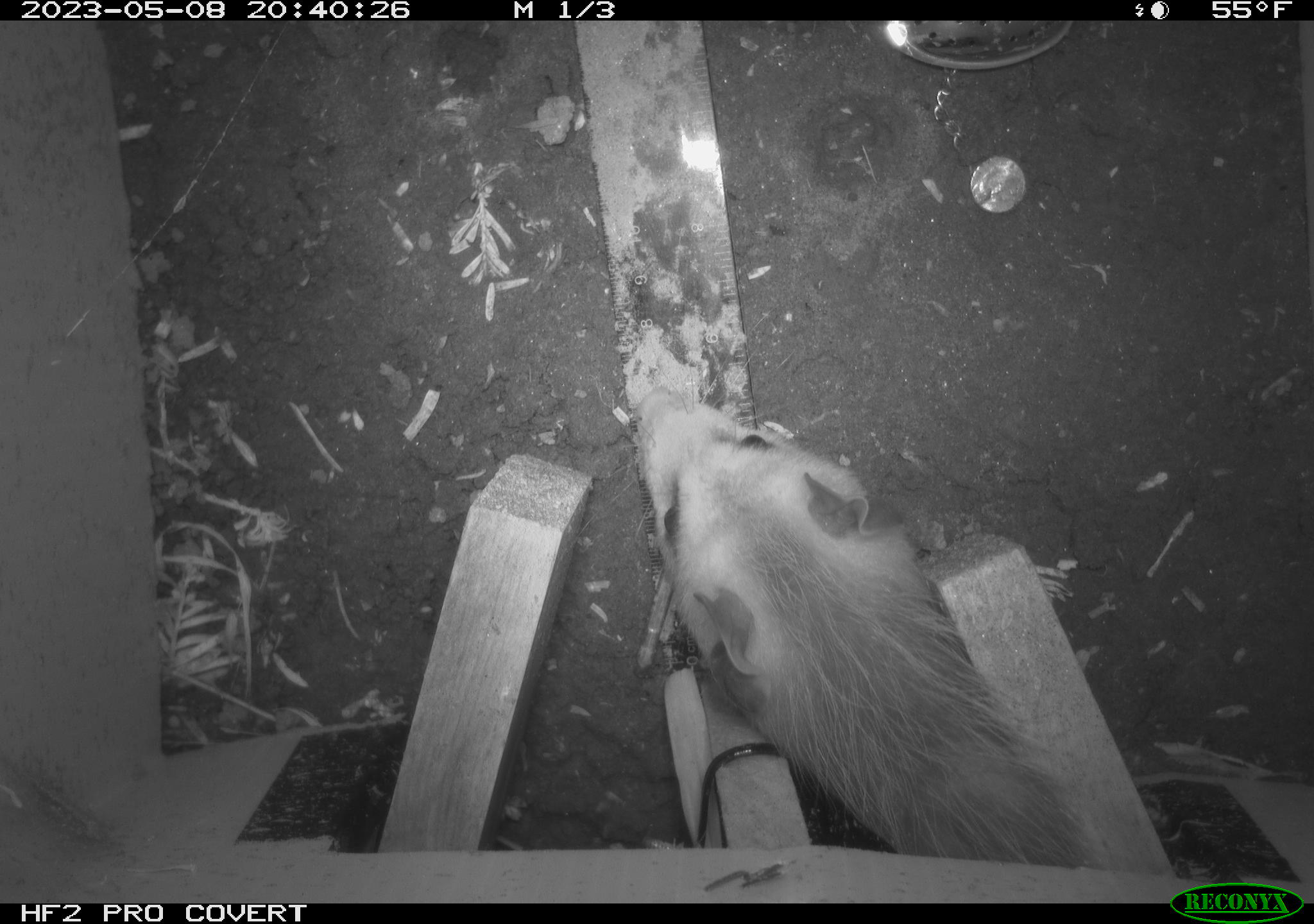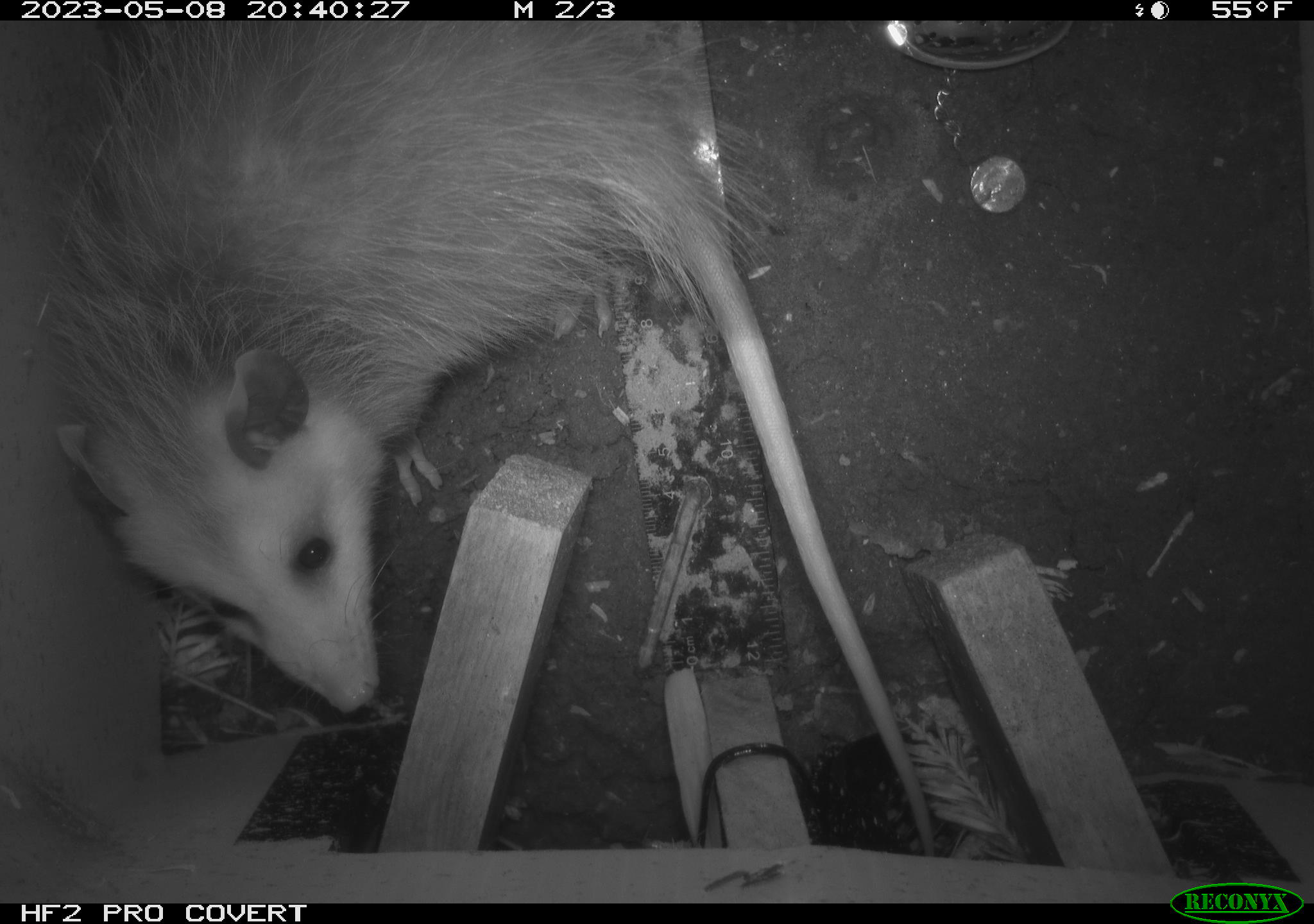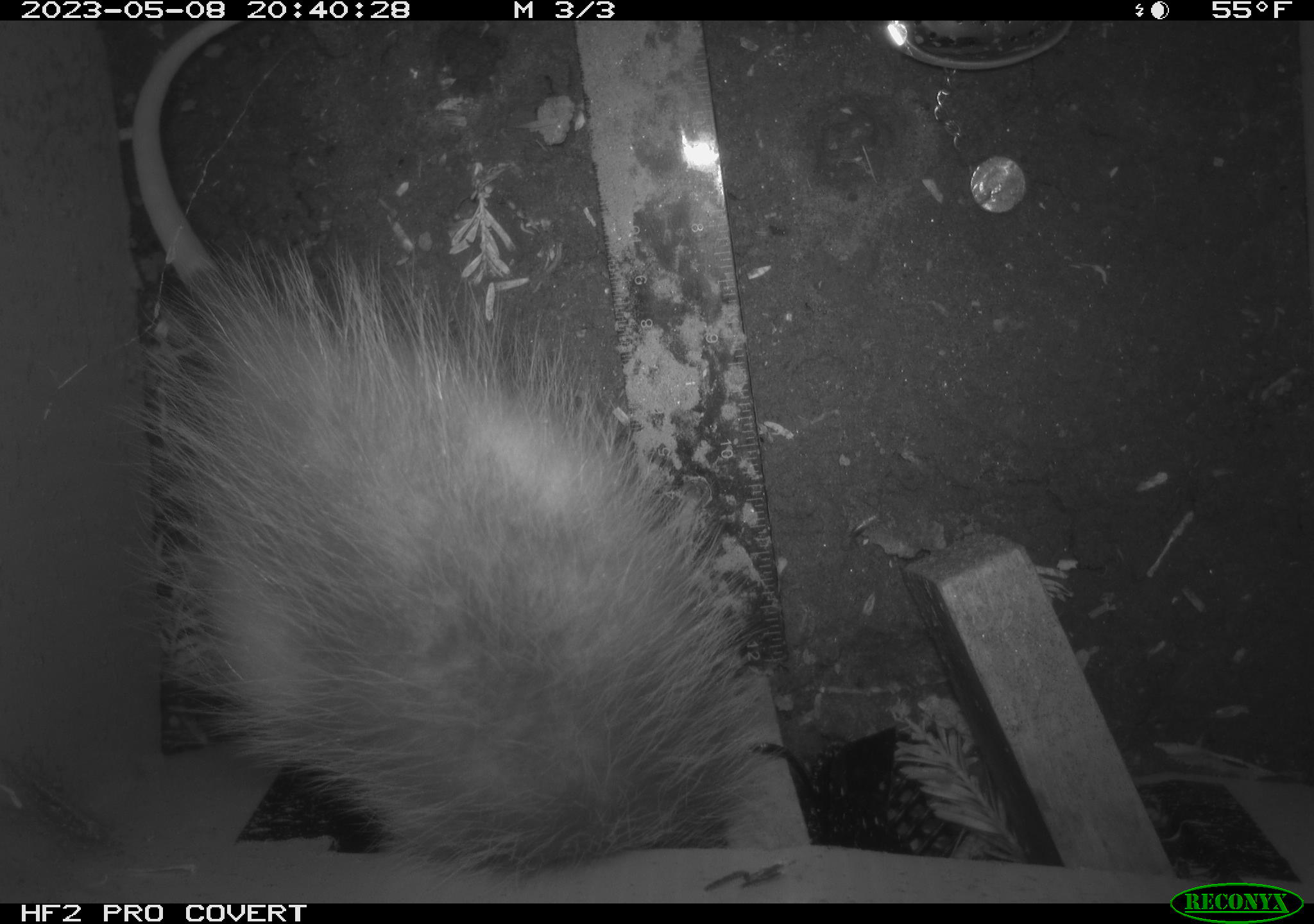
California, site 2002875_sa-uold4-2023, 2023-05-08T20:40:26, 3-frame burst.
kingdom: Animalia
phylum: Chordata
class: Mammalia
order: Didelphimorphia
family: Didelphidae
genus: Didelphis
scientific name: Didelphis virginiana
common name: virginia opossum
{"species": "virginia opossum (Didelphis virginiana)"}